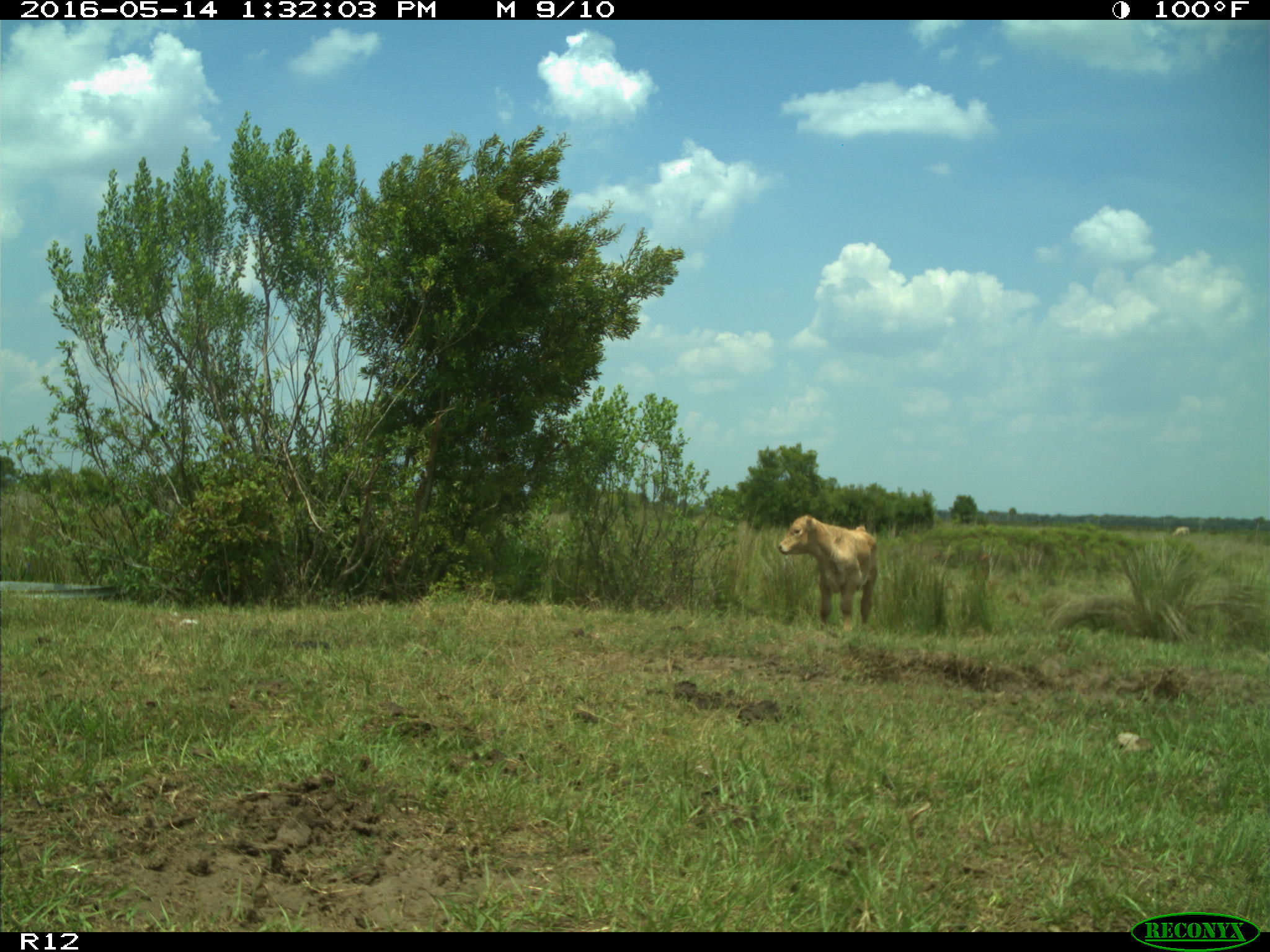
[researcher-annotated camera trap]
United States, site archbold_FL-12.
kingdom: Animalia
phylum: Chordata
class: Mammalia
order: Artiodactyla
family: Bovidae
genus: Bos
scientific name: Bos taurus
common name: domestic cow